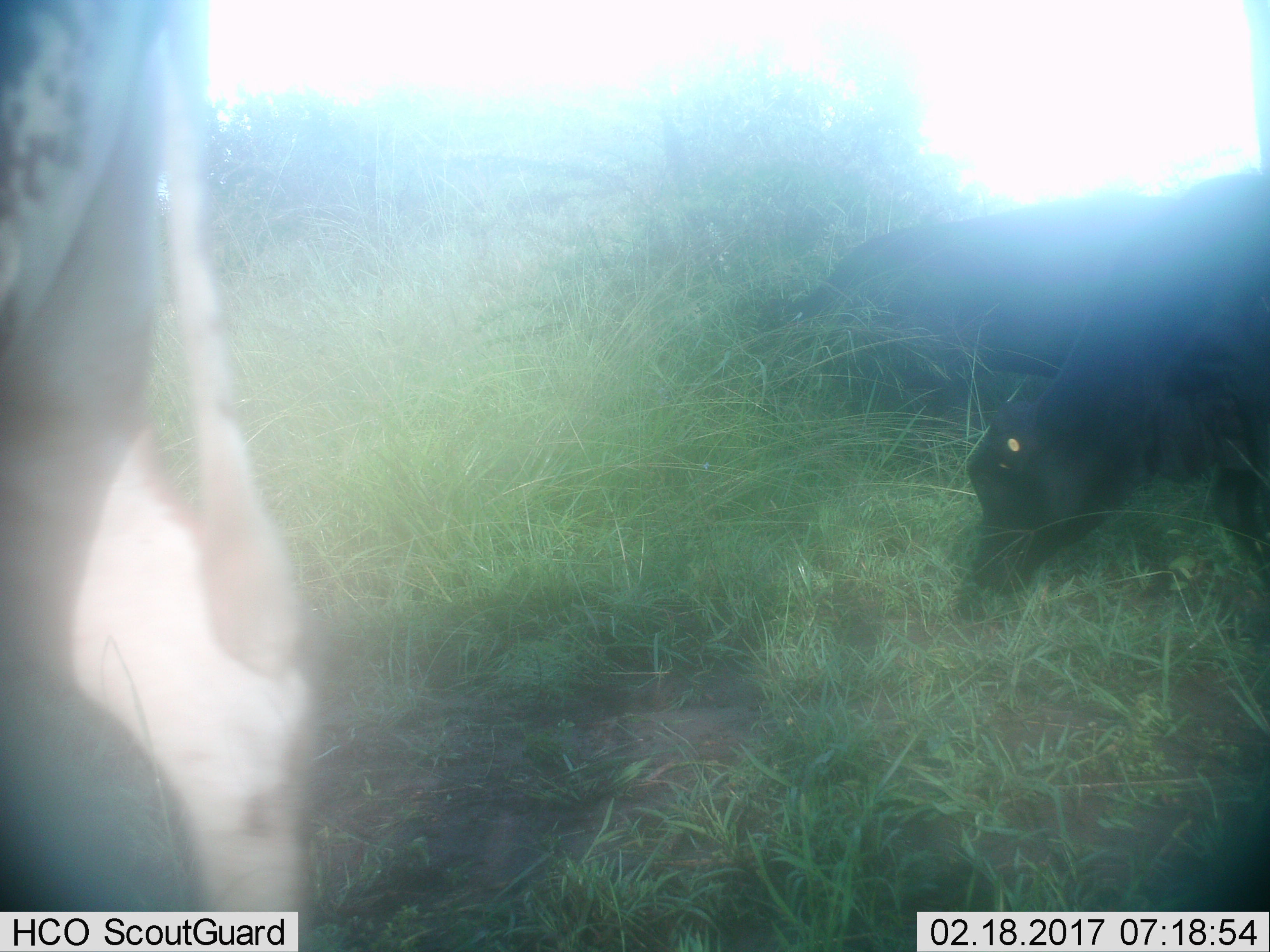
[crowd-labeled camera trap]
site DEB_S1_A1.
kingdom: Animalia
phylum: Chordata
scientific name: Vertebrata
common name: domestic animal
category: domesticanimal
Domesticanimal (domestic animal) (Vertebrata), count 3. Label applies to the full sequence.